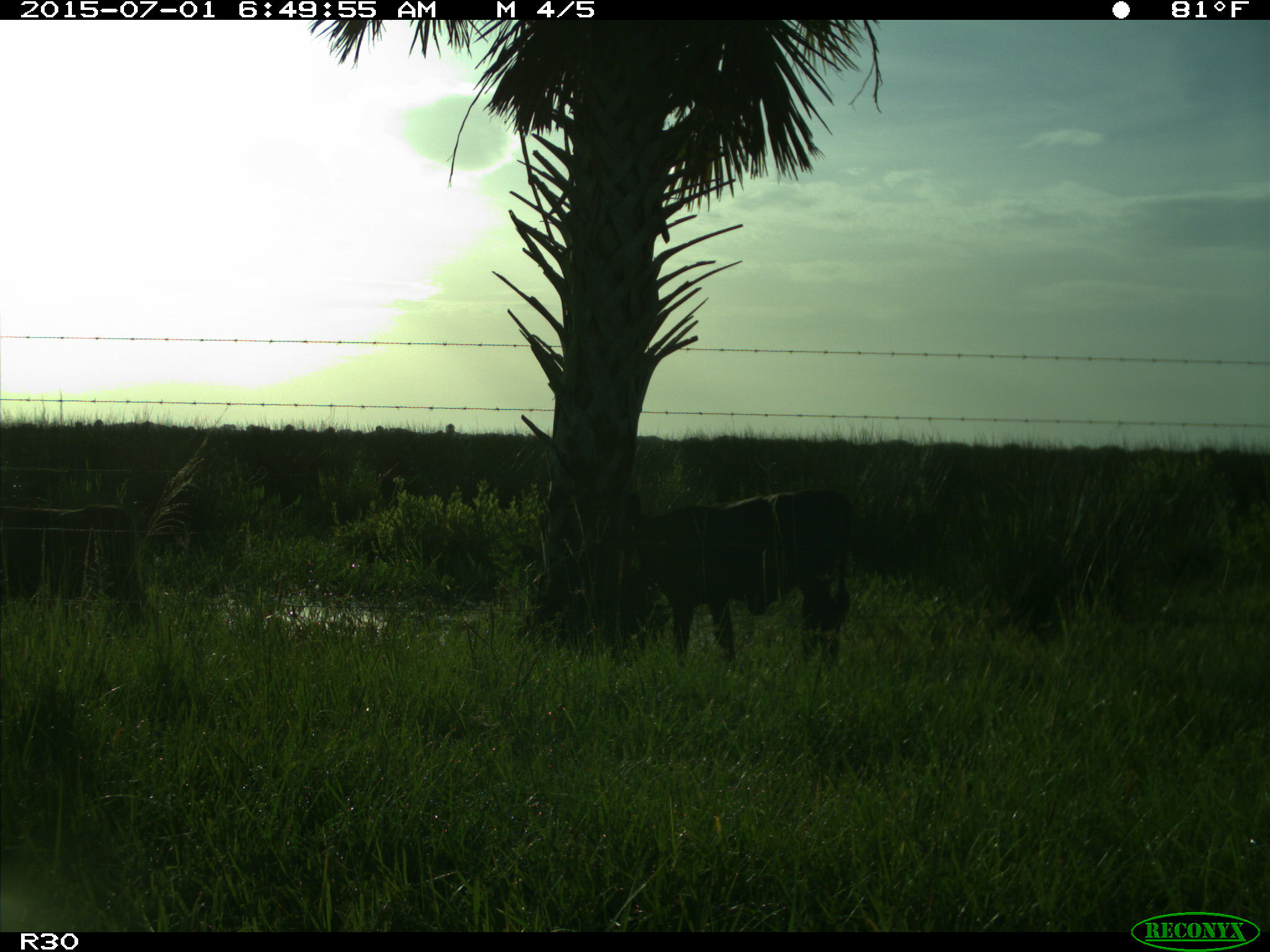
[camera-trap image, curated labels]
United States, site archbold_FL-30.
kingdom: Animalia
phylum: Chordata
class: Mammalia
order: Artiodactyla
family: Bovidae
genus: Bos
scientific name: Bos taurus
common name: domestic cow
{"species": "Bos taurus (domestic cow)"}